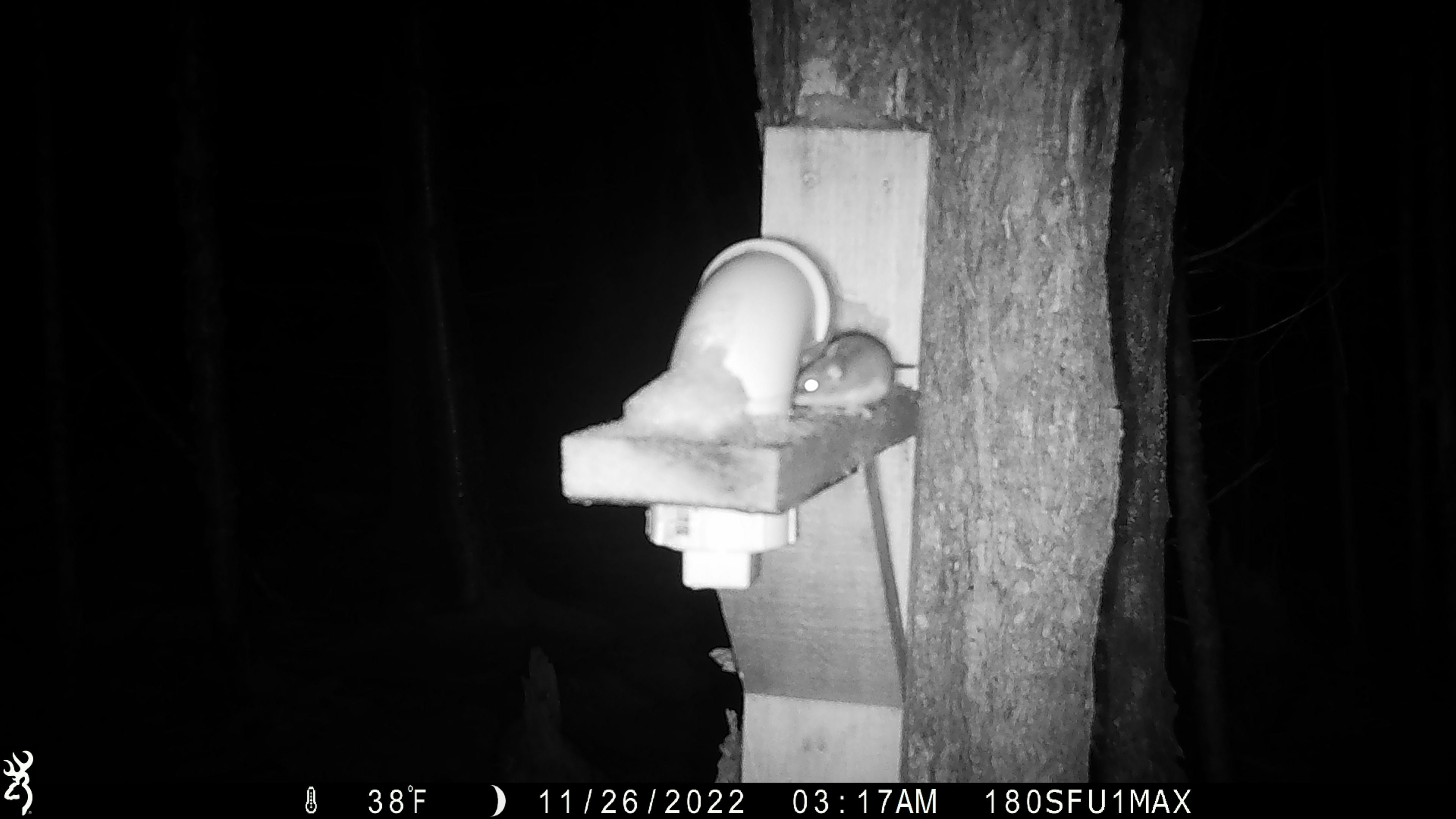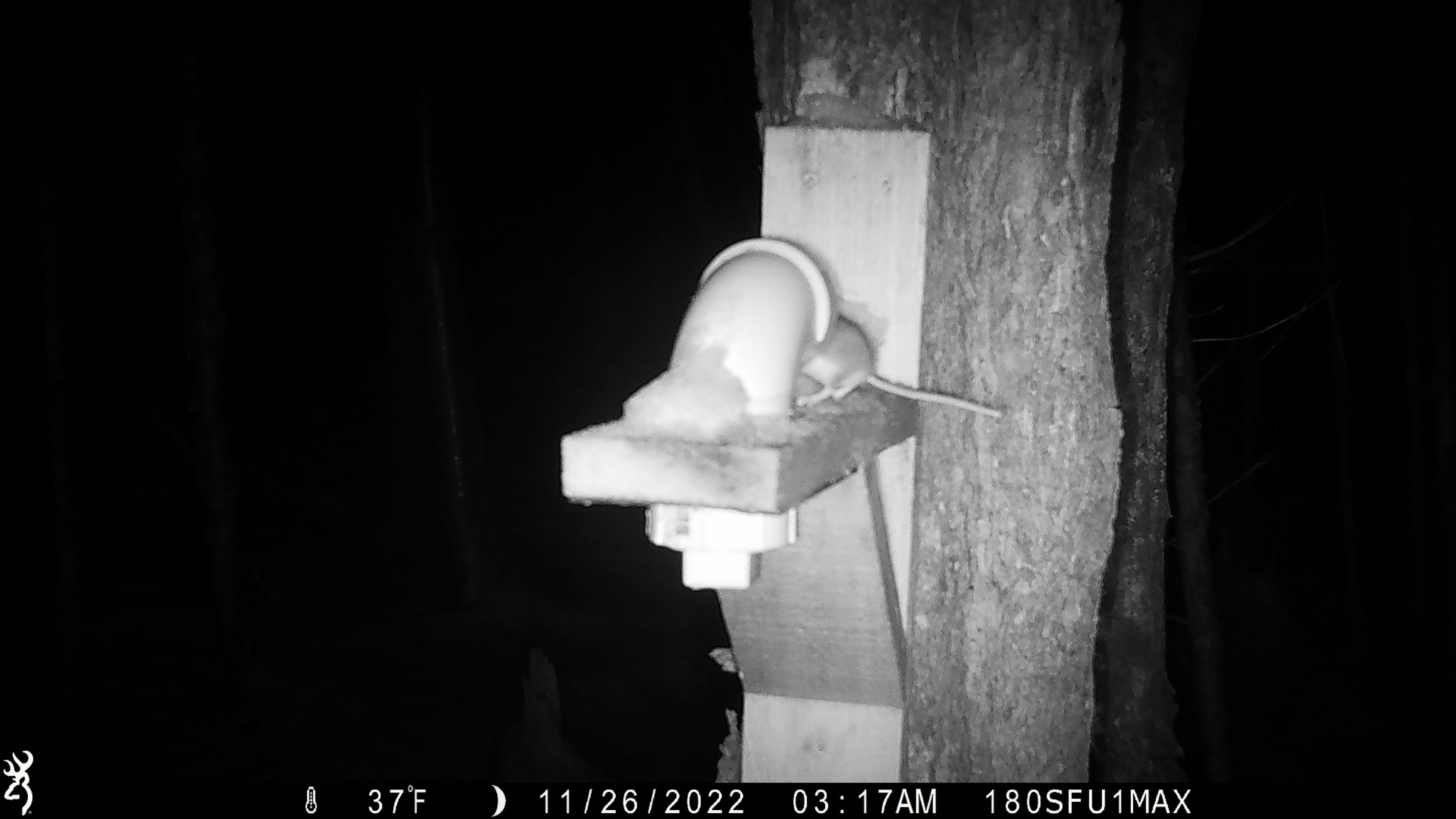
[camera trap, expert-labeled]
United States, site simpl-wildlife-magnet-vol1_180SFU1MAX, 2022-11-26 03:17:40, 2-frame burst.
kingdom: Animalia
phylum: Chordata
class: Mammalia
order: Rodentia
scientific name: Rodentia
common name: mouse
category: mouse sp.